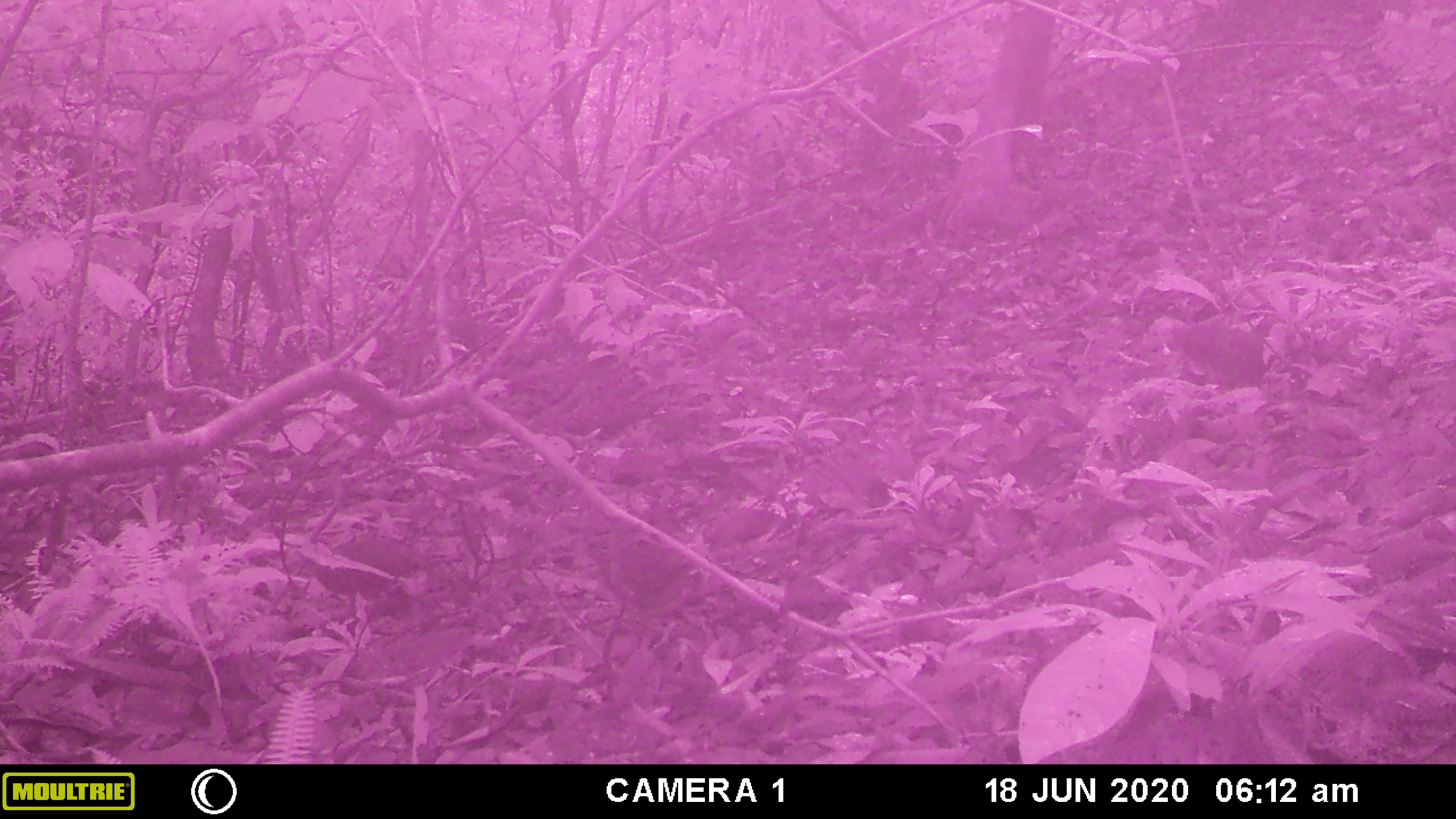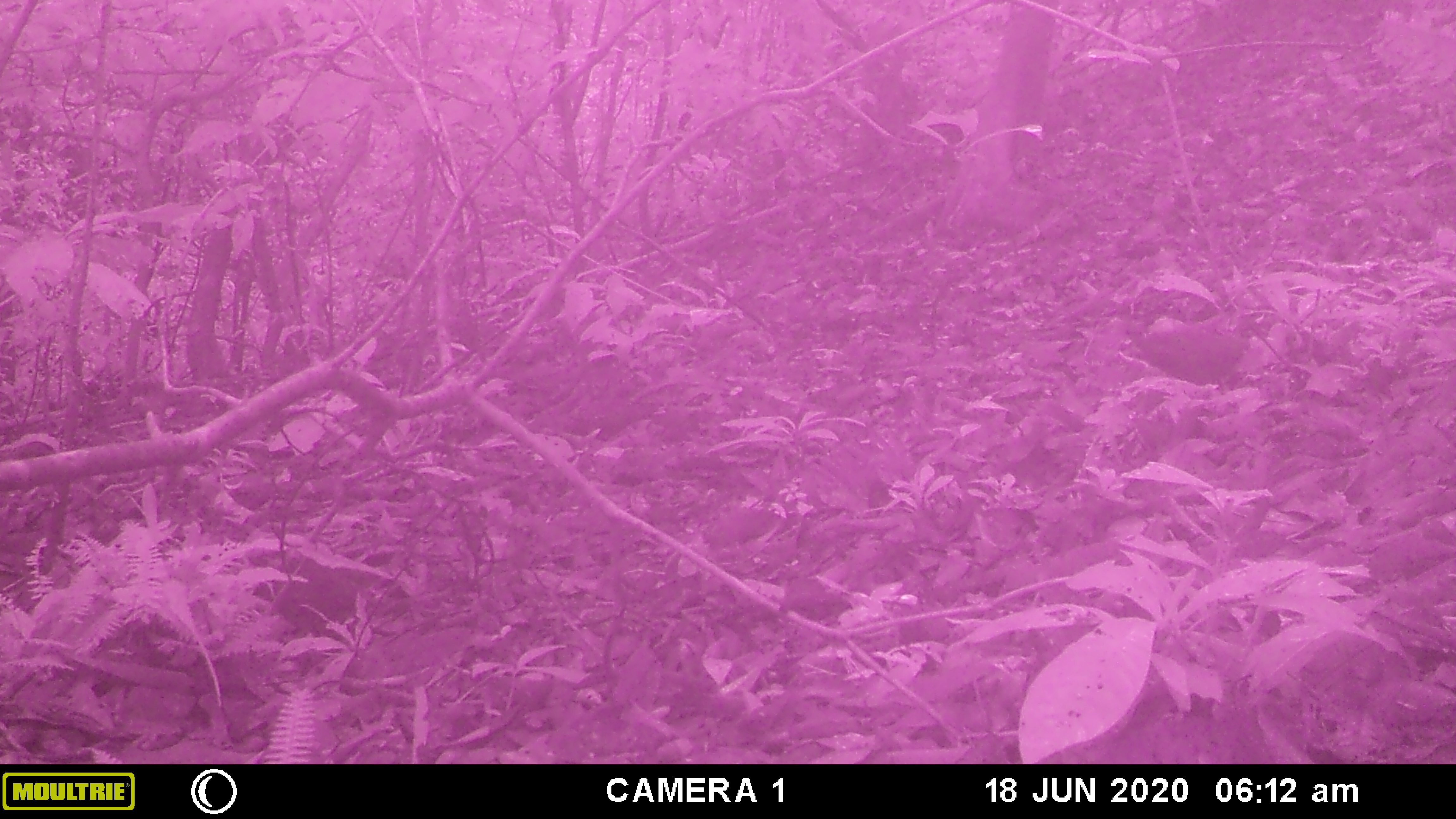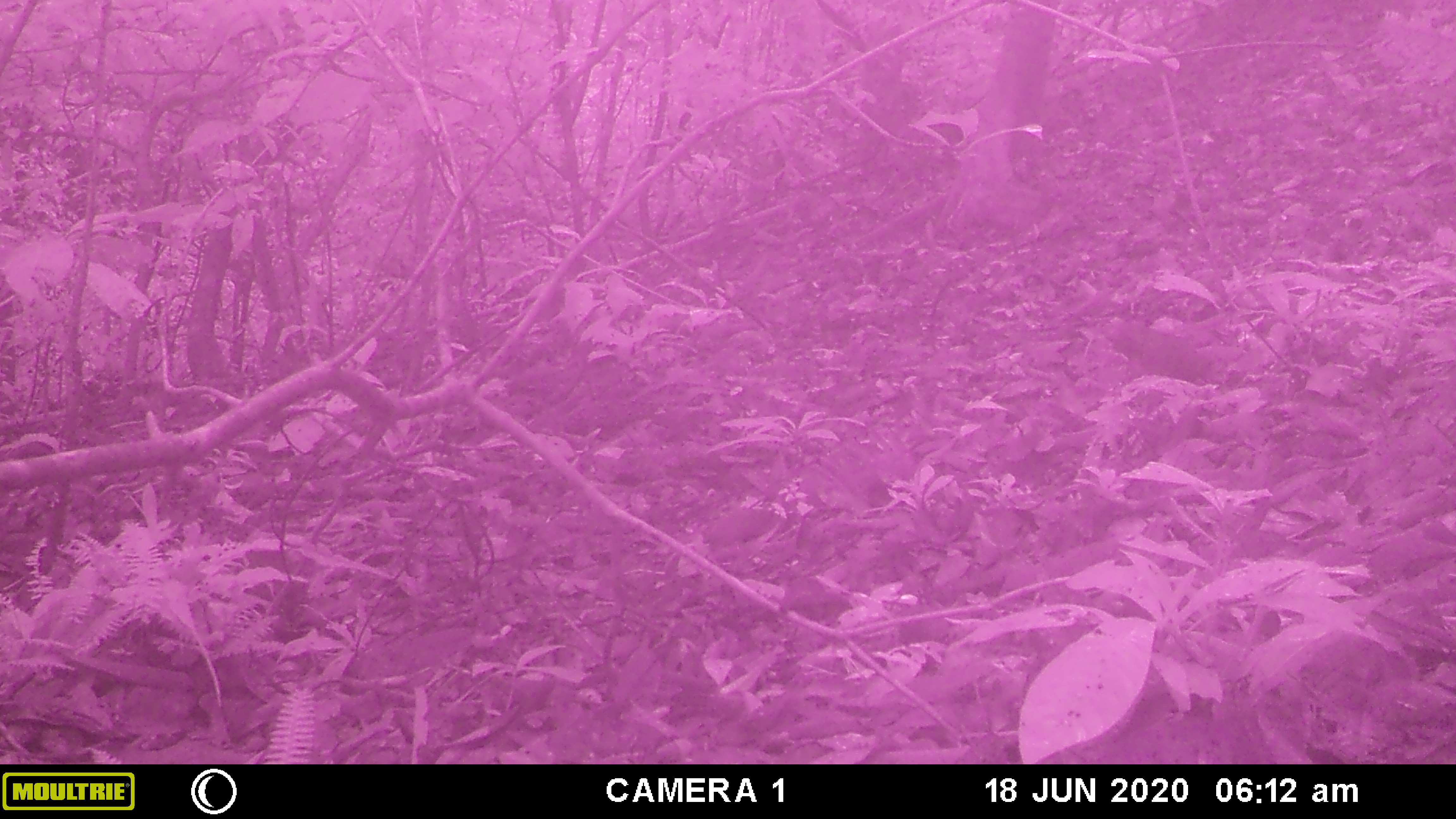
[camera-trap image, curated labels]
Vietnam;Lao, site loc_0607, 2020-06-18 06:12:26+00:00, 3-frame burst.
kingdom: Animalia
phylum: Chordata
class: Aves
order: Galliformes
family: Phasianidae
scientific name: Phasianidae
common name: partridge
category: unidentified partridge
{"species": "unidentified partridge (partridge) (Phasianidae)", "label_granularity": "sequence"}